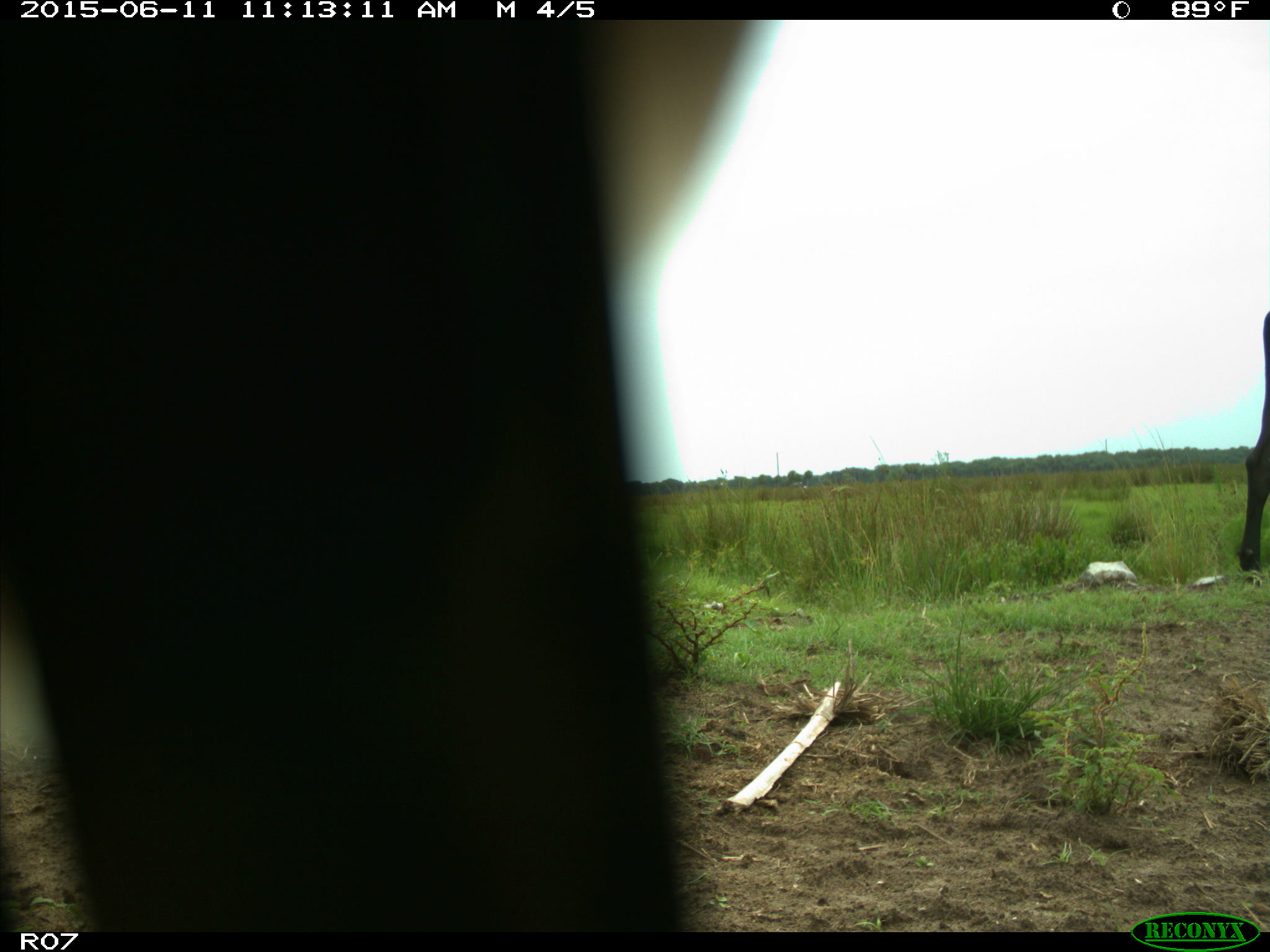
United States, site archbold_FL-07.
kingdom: Animalia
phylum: Chordata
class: Mammalia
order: Artiodactyla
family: Bovidae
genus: Bos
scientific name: Bos taurus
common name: domestic cow